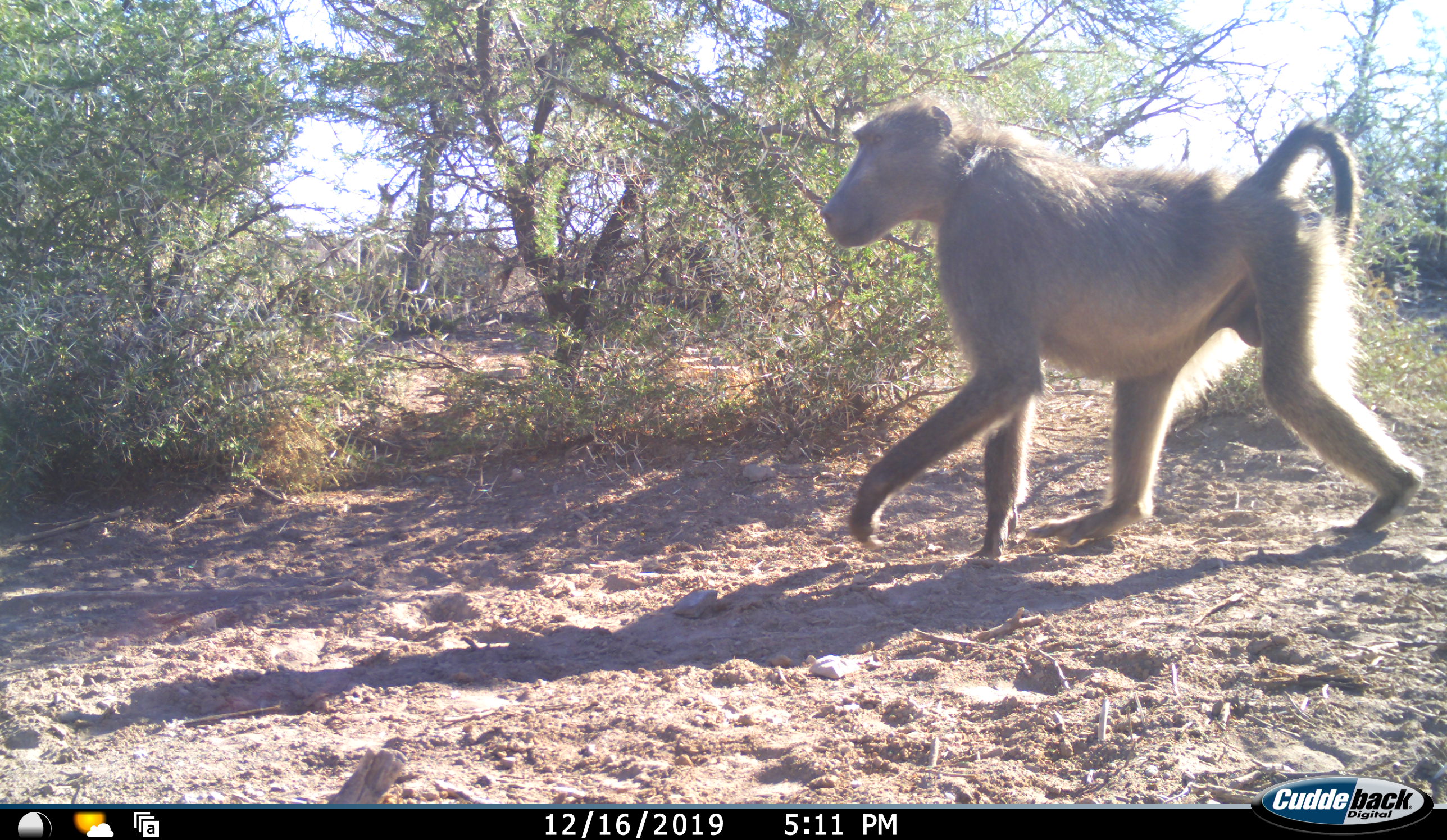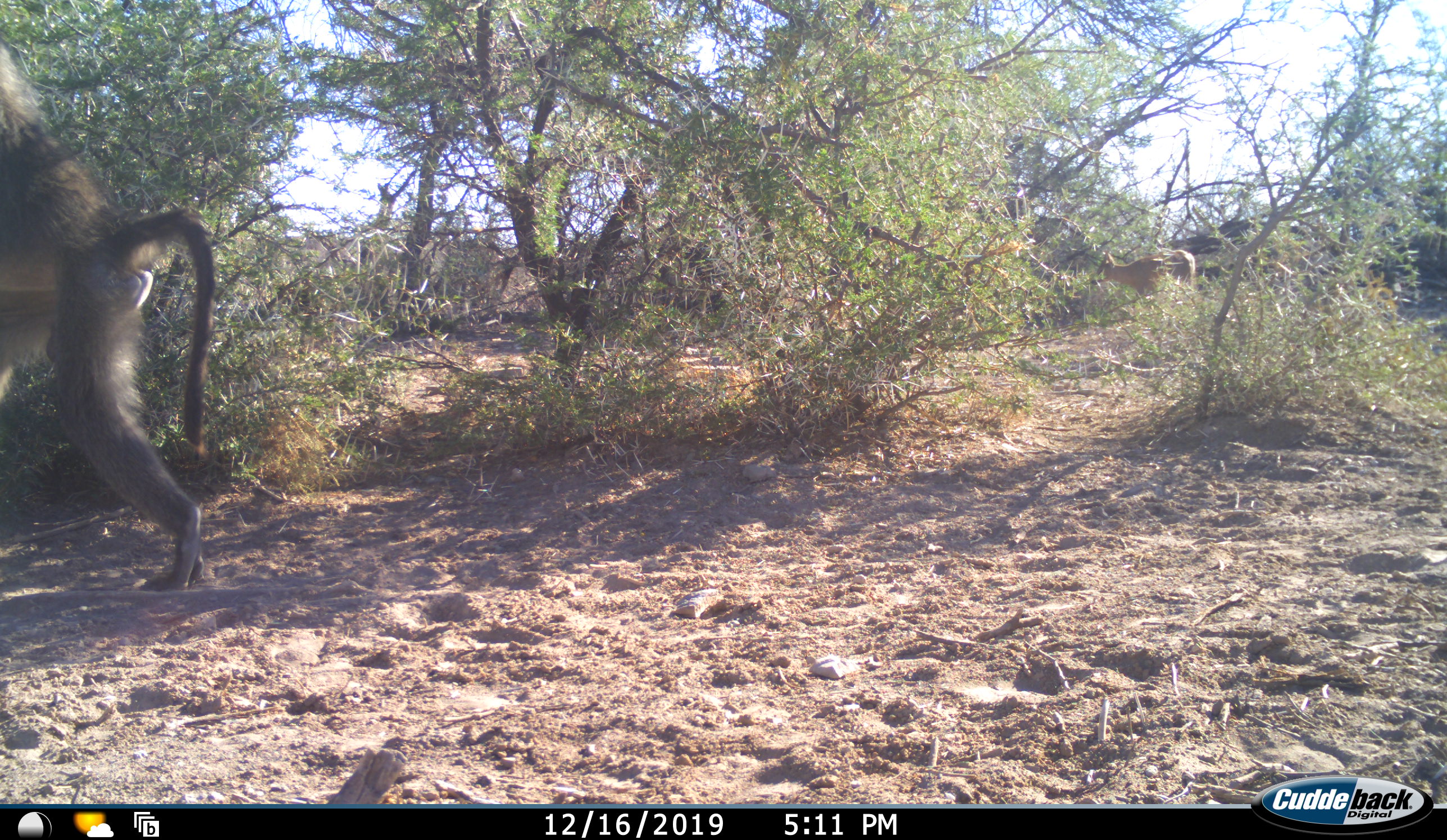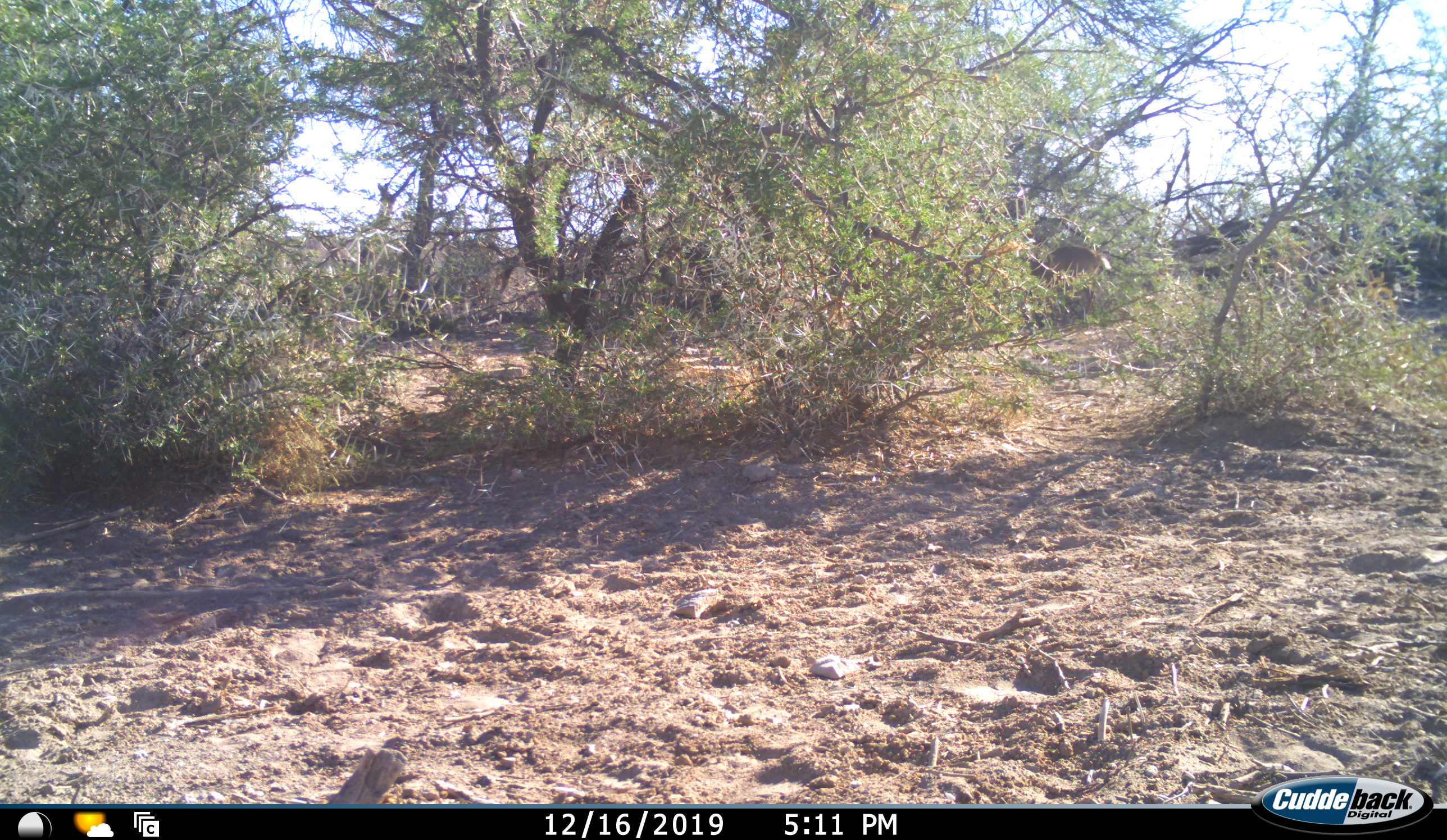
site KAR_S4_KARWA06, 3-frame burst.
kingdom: Animalia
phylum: Chordata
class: Mammalia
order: Primates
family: Cercopithecidae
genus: Papio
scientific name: Papio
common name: baboon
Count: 1.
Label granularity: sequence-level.